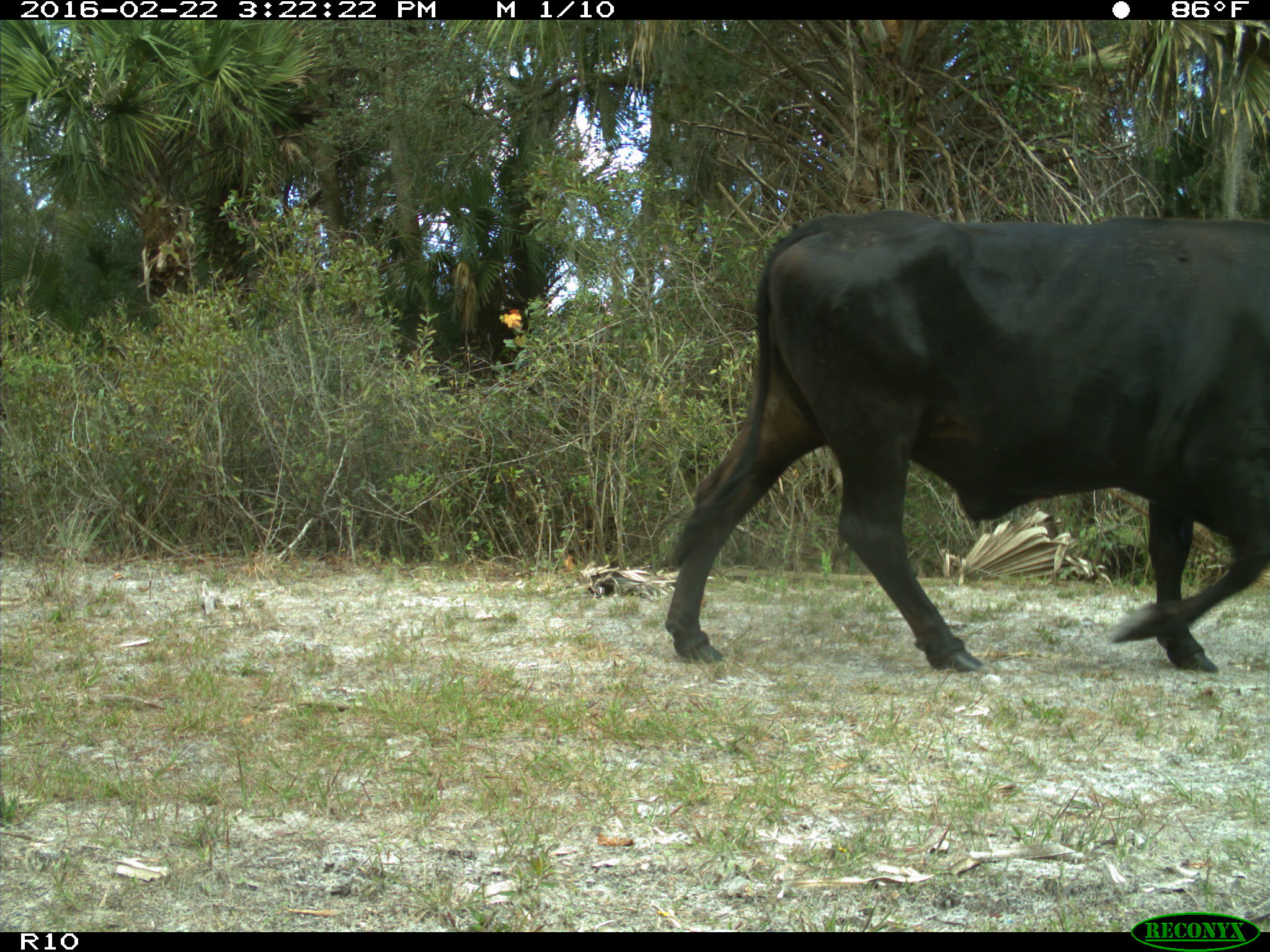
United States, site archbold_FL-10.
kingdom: Animalia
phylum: Chordata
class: Mammalia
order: Artiodactyla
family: Bovidae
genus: Bos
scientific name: Bos taurus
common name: domestic cow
Bos taurus (domestic cow).